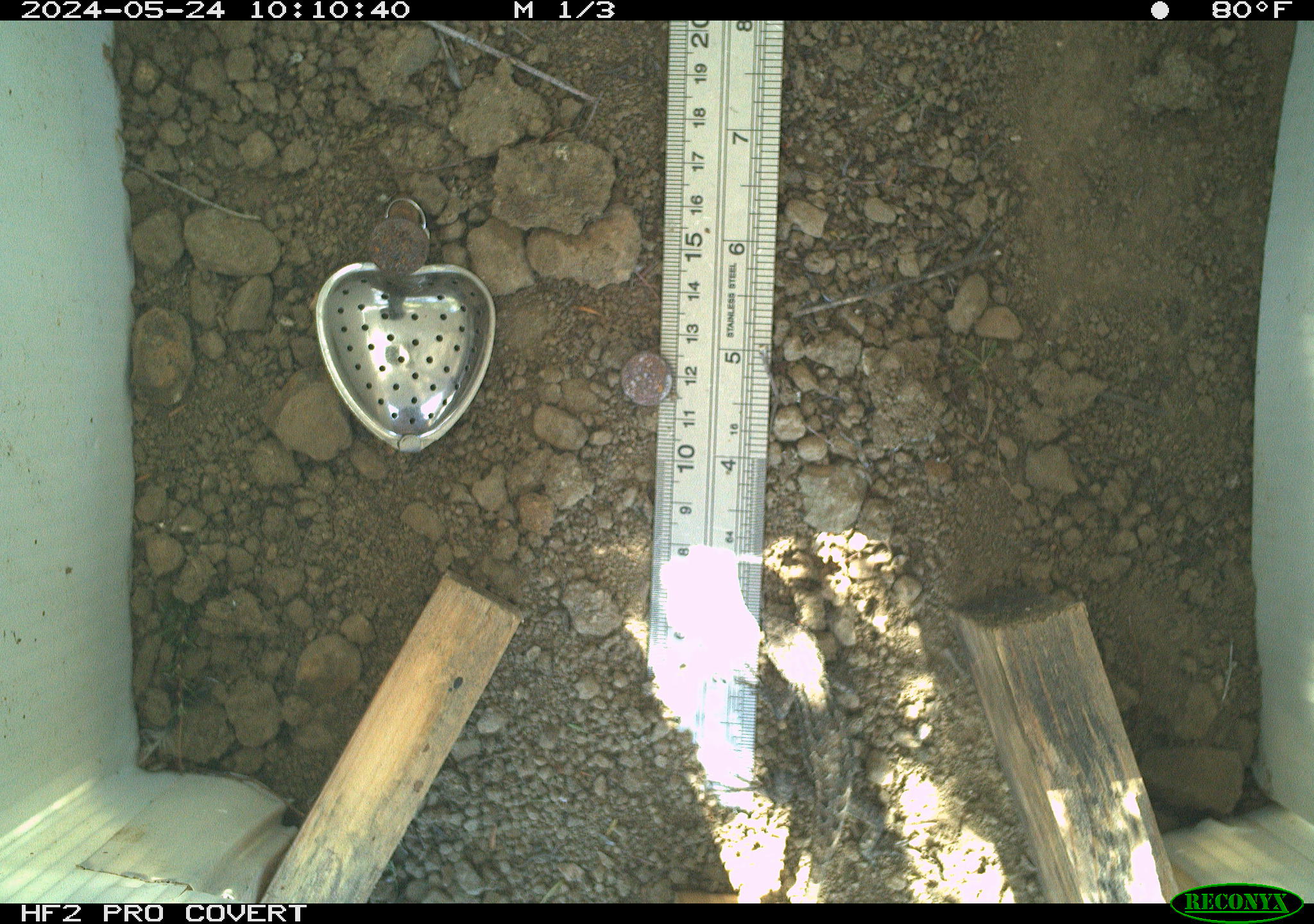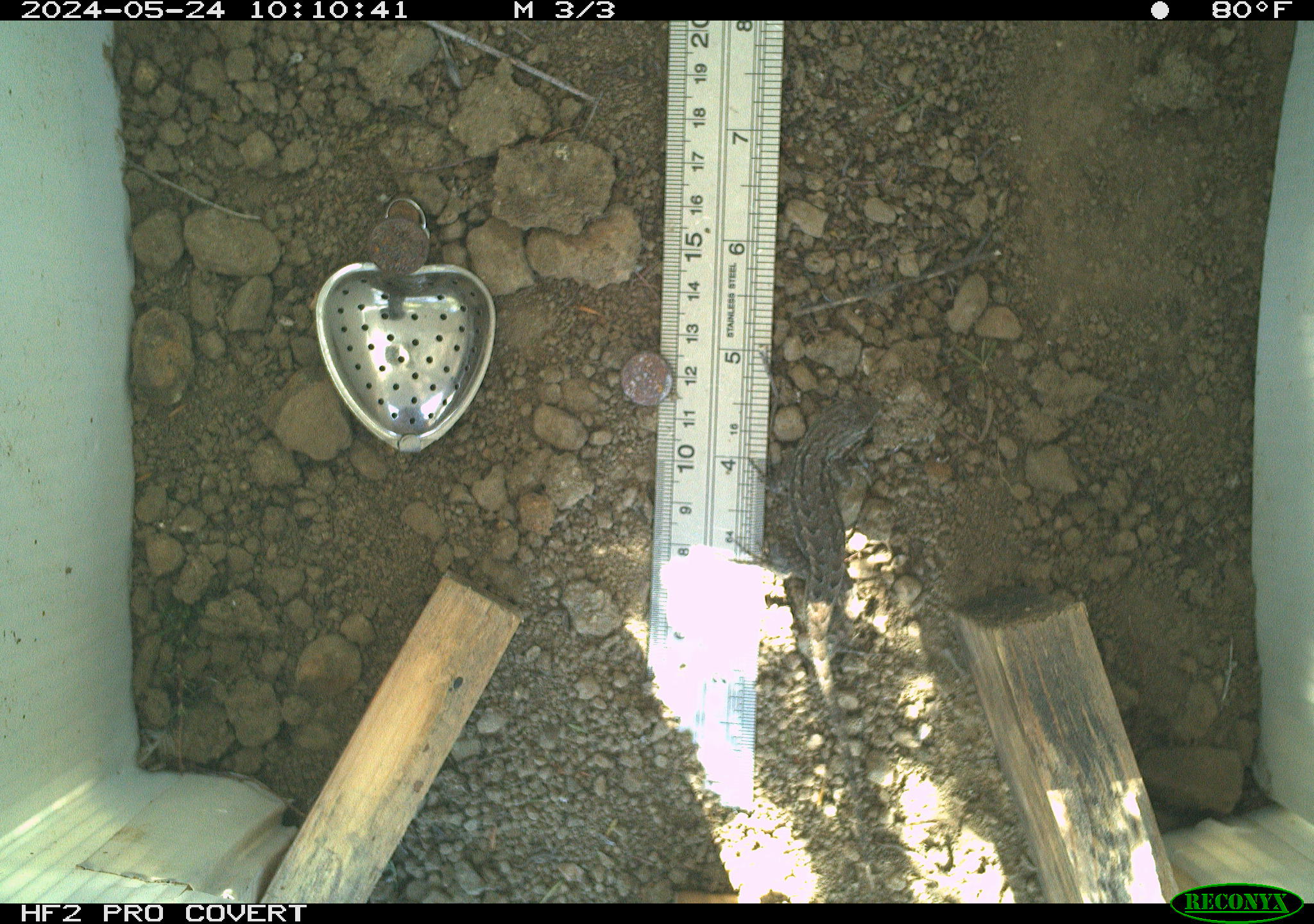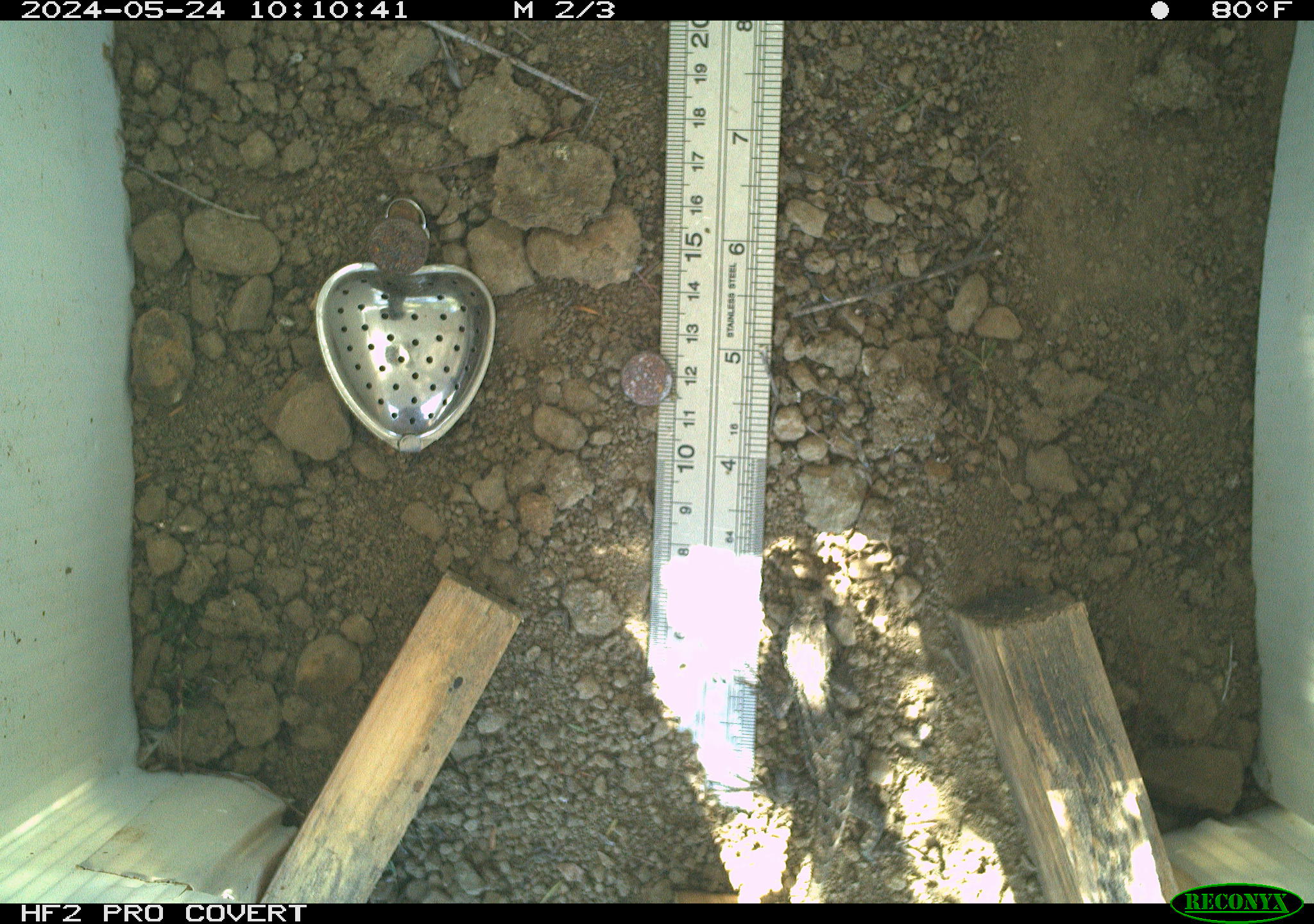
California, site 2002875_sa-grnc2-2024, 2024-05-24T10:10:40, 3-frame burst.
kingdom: Animalia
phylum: Chordata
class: Reptilia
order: Squamata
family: Phrynosomatidae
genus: Sceloporus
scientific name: Sceloporus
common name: spiny lizards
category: sceloporus species